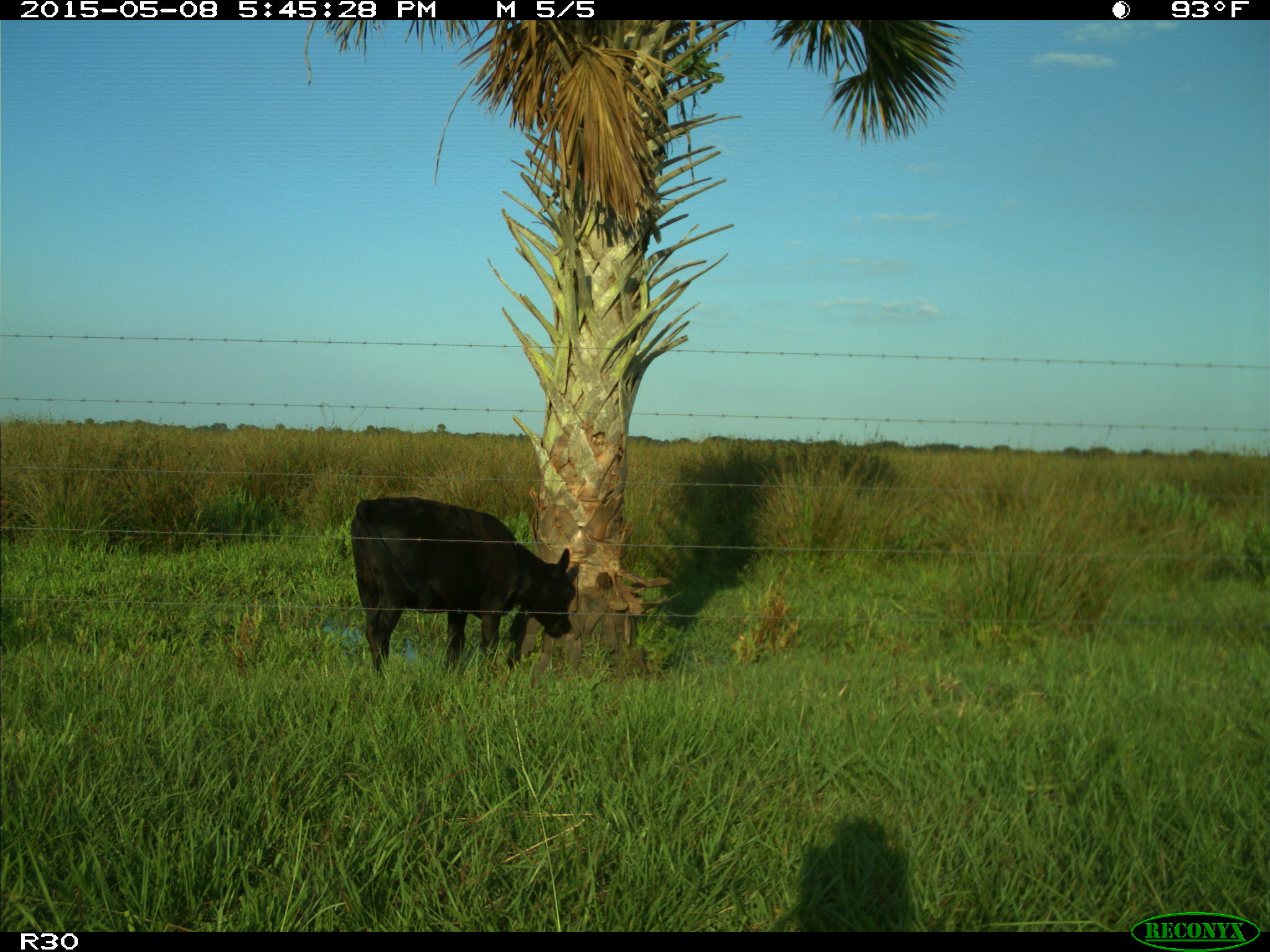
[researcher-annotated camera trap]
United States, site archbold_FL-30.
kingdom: Animalia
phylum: Chordata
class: Mammalia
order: Artiodactyla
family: Bovidae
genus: Bos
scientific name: Bos taurus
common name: domestic cow